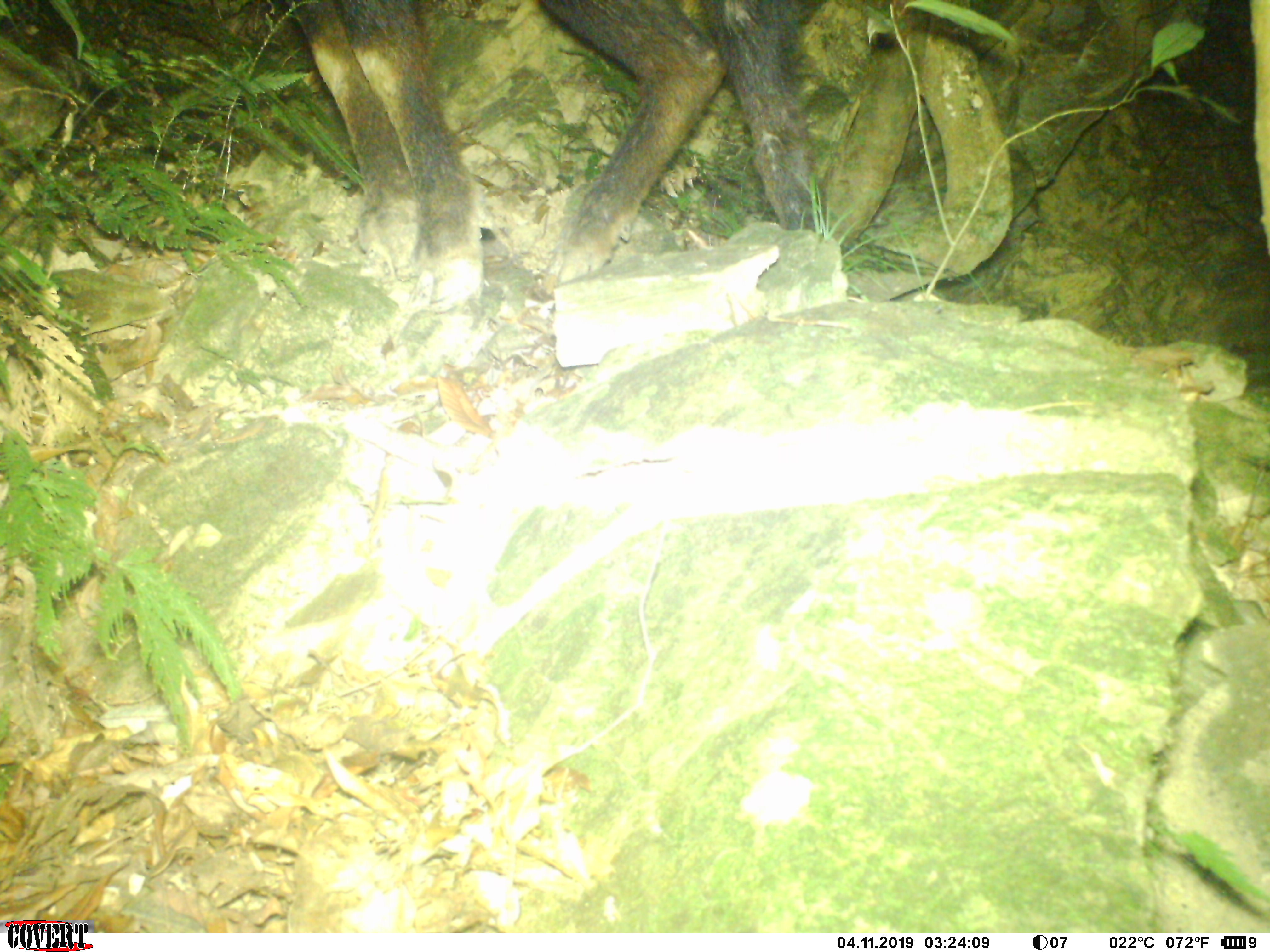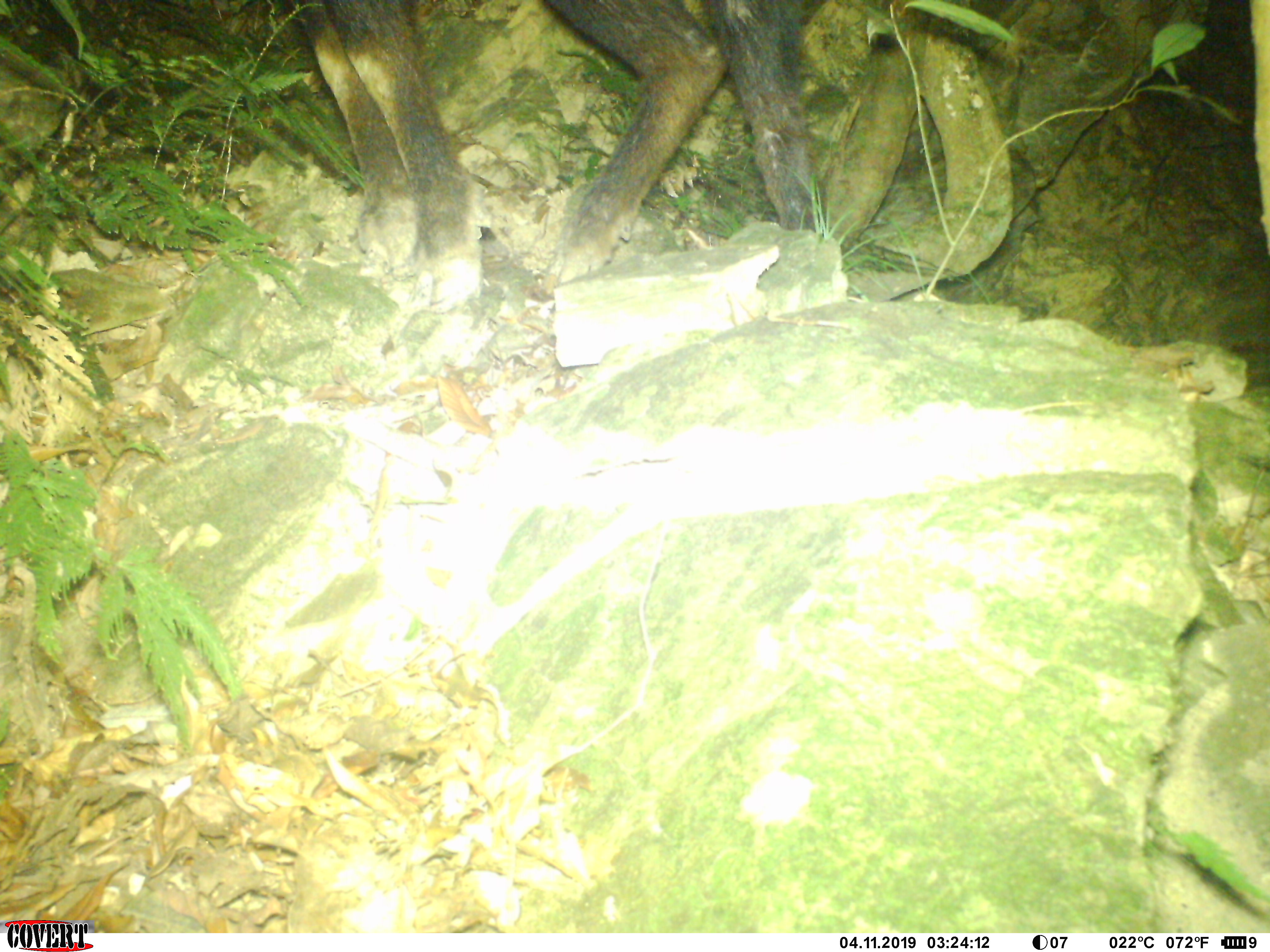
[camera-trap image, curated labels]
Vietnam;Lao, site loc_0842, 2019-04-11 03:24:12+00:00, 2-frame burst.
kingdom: Animalia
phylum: Chordata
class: Mammalia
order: Artiodactyla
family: Bovidae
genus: Capricornis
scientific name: Capricornis sumatraensis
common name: chinese serow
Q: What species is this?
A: Chinese serow (Capricornis sumatraensis).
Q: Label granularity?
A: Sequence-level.